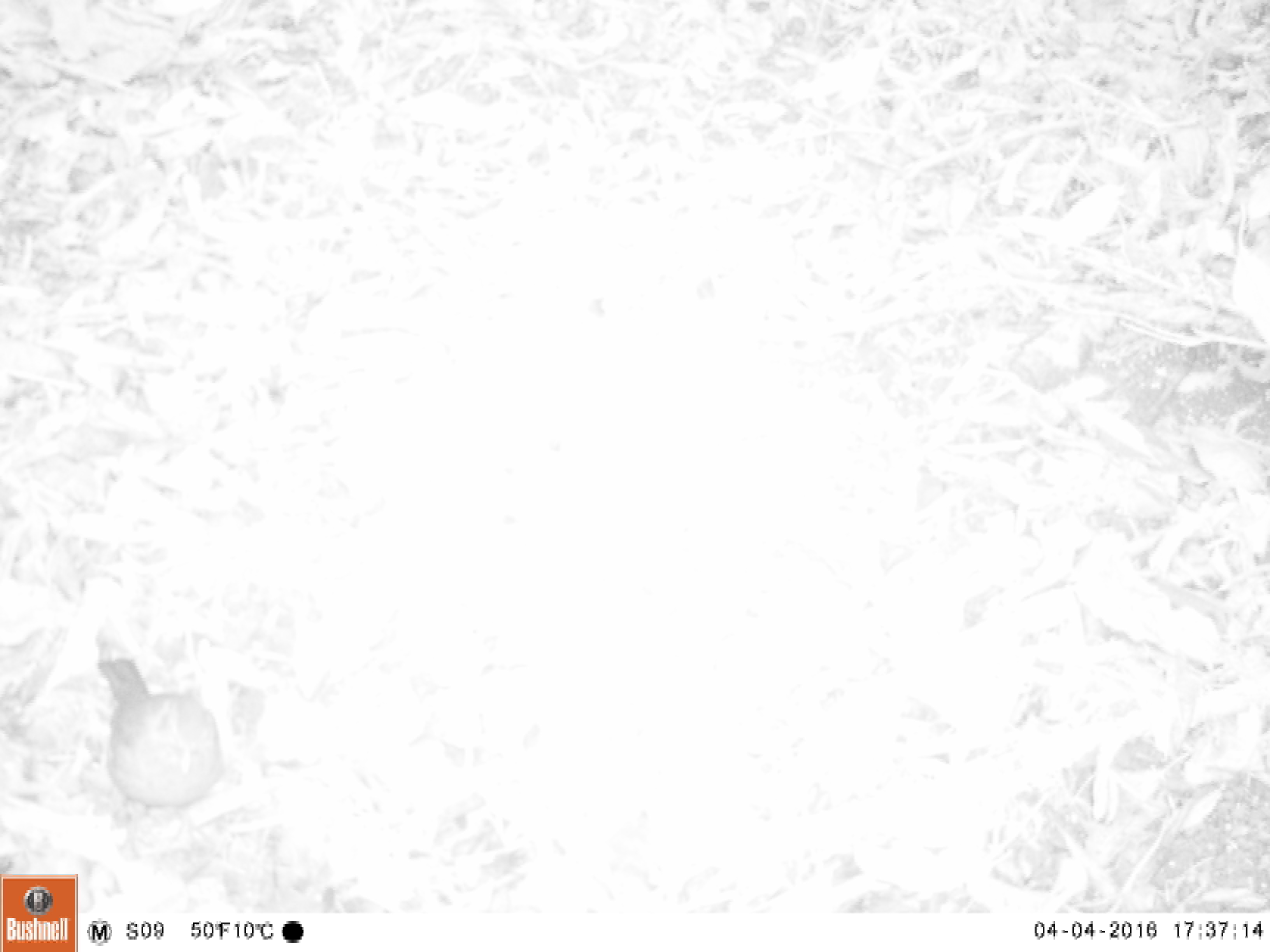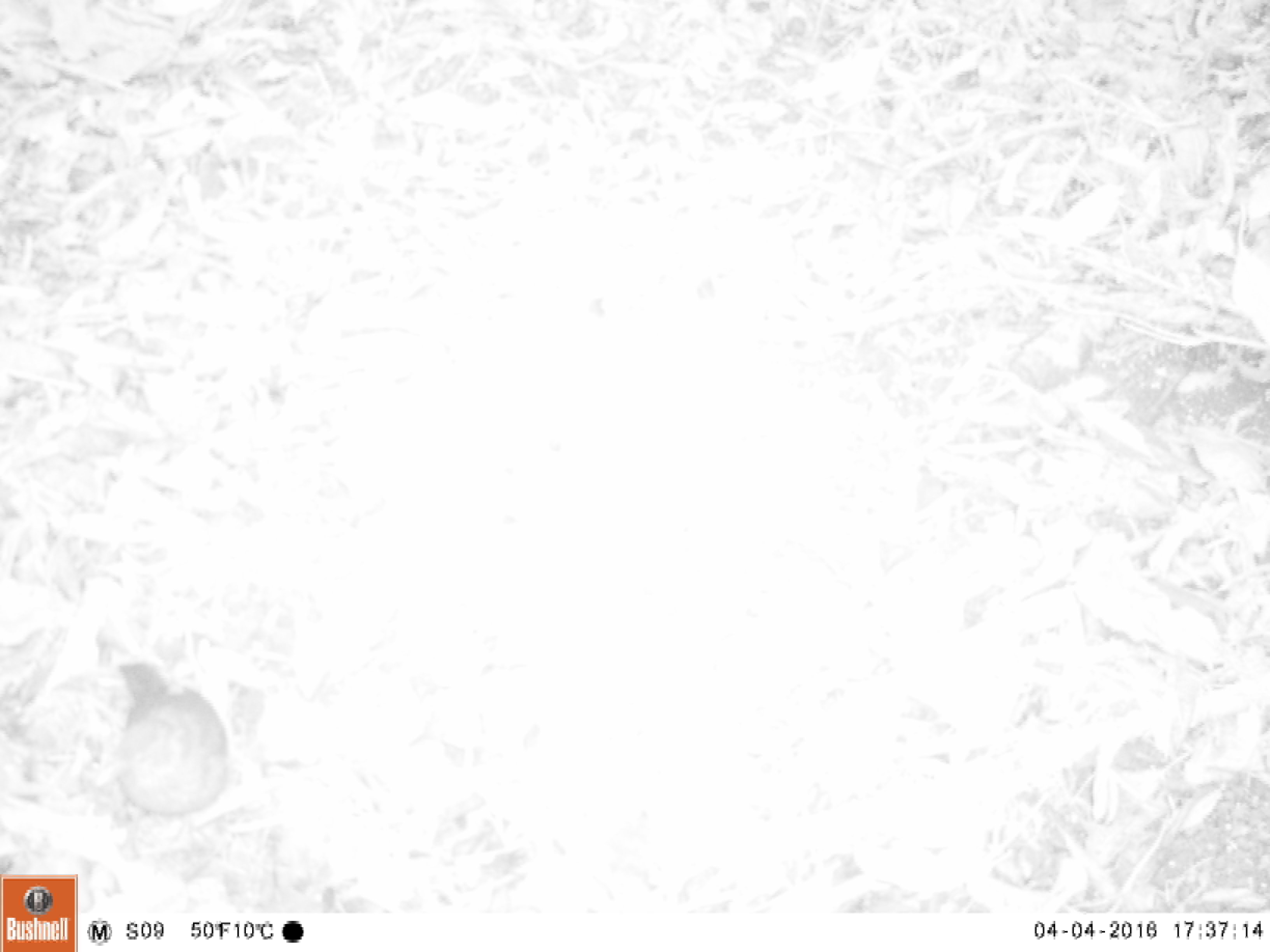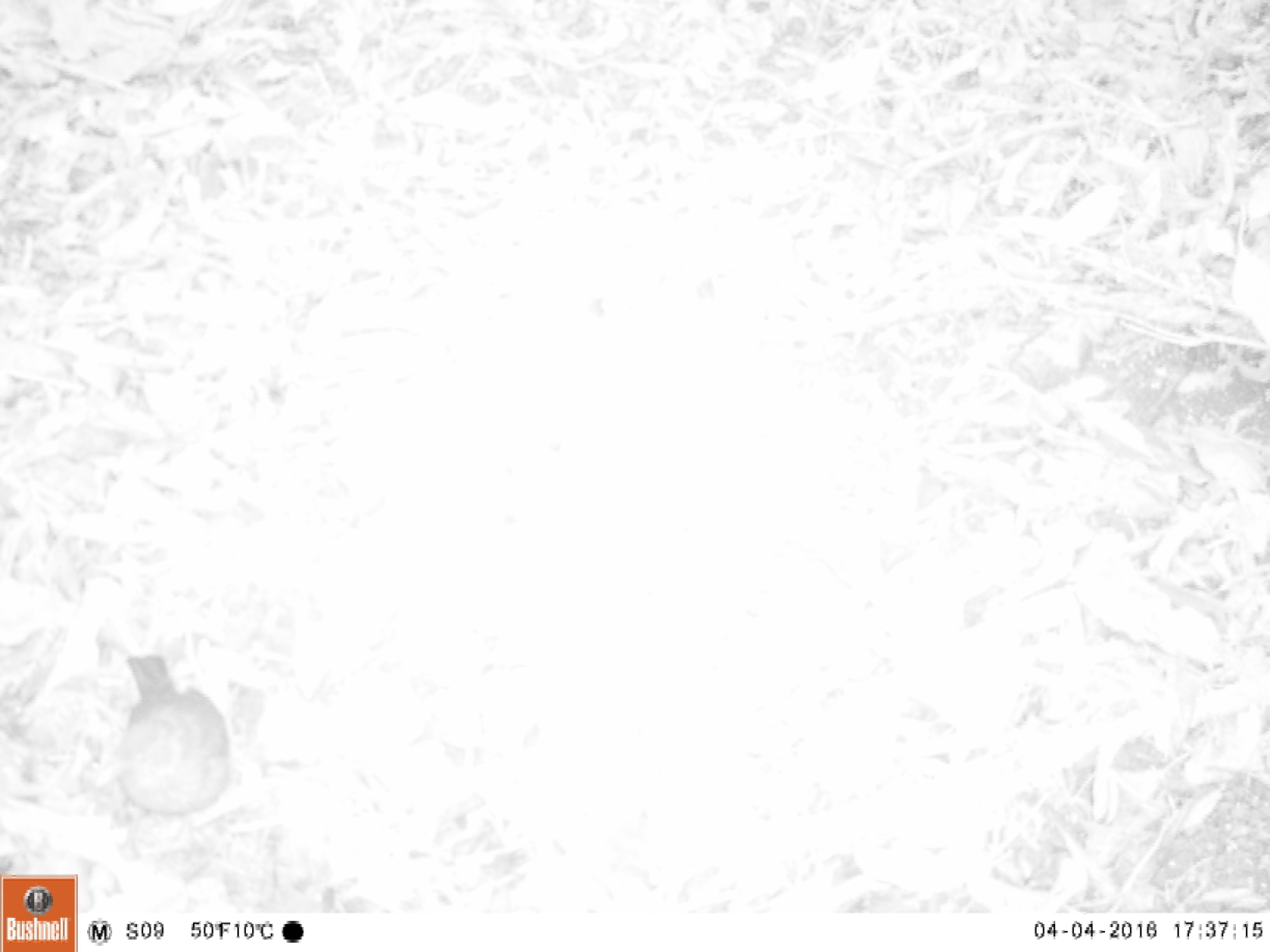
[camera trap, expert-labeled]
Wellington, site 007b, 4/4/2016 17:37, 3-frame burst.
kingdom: Animalia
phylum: Chordata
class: Aves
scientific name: Aves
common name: bird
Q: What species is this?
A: Bird (Aves).